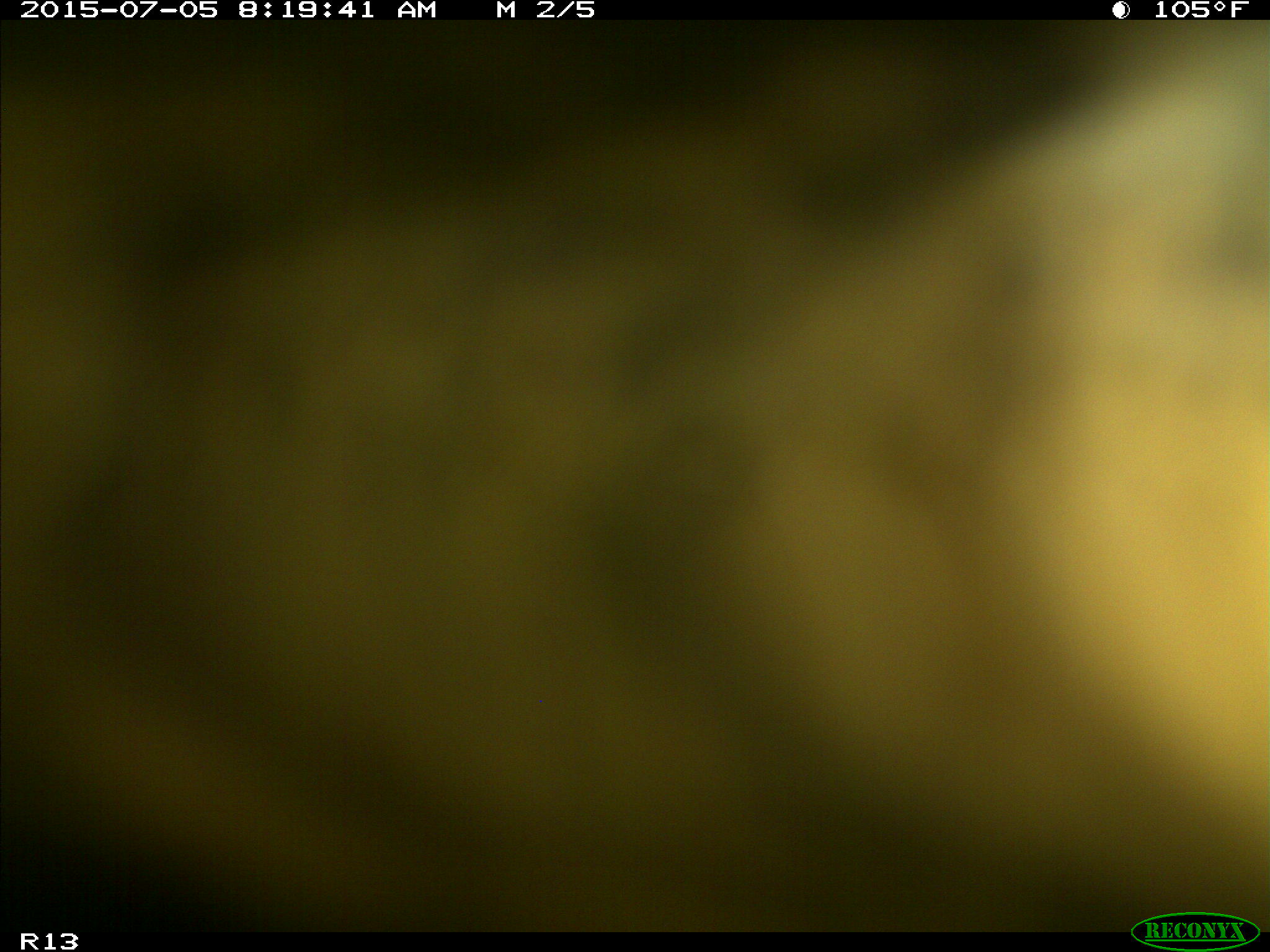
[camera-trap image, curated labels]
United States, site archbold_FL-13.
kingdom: Animalia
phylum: Chordata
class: Mammalia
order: Artiodactyla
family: Bovidae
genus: Bos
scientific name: Bos taurus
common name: domestic cow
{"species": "Bos taurus (domestic cow)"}